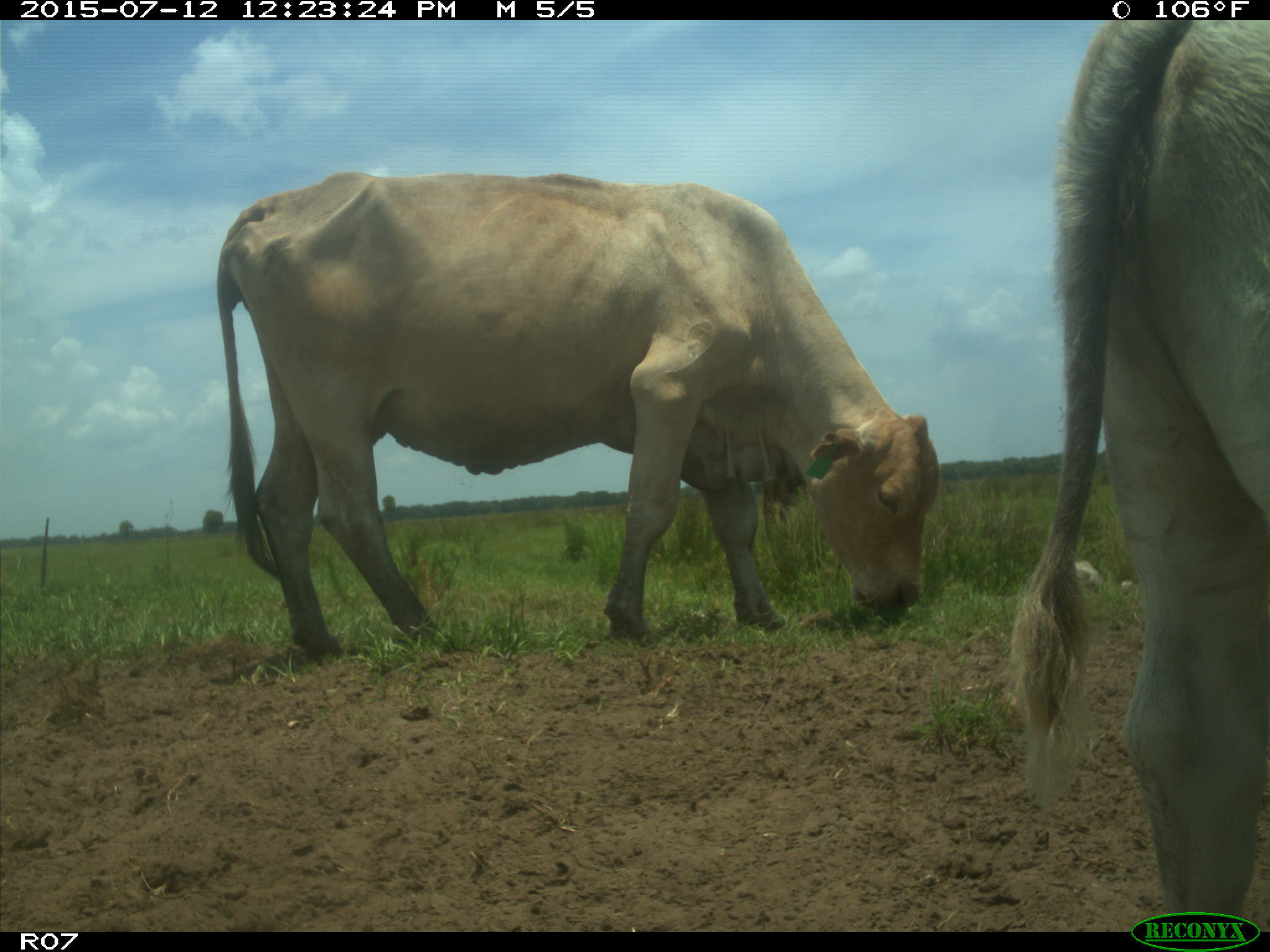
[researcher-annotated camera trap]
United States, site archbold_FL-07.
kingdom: Animalia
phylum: Chordata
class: Mammalia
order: Artiodactyla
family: Bovidae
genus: Bos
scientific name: Bos taurus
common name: domestic cow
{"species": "Bos taurus (domestic cow)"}